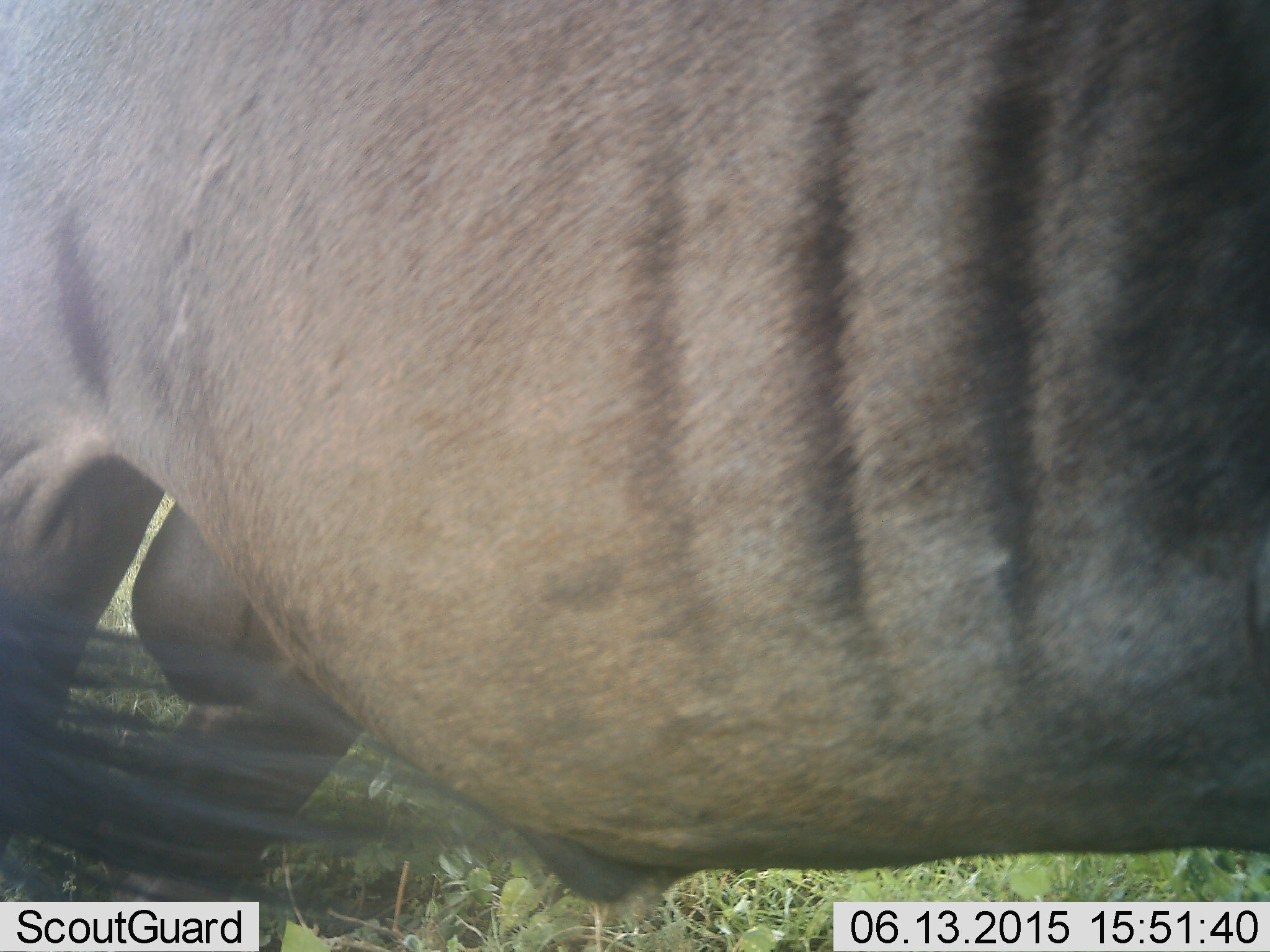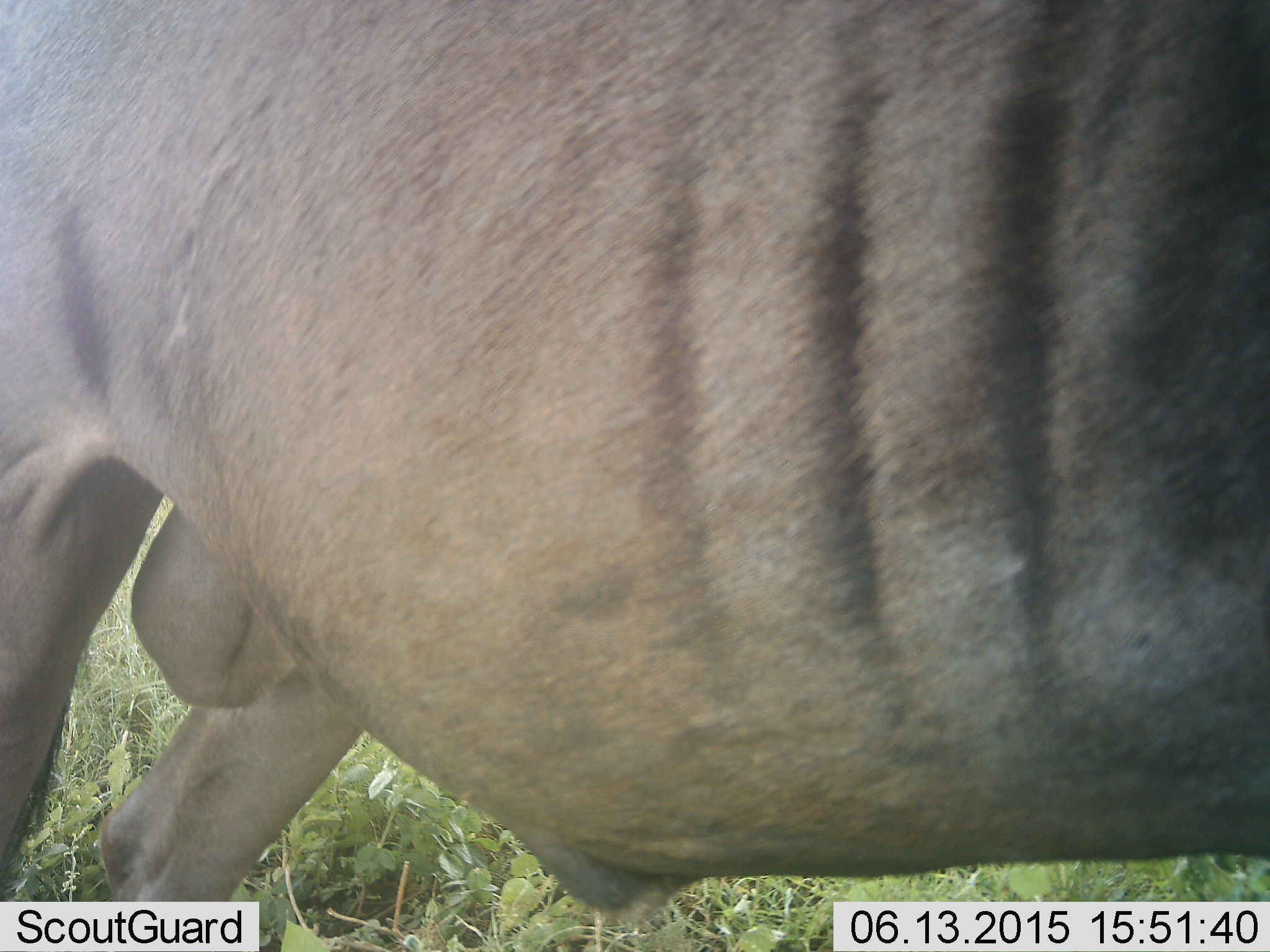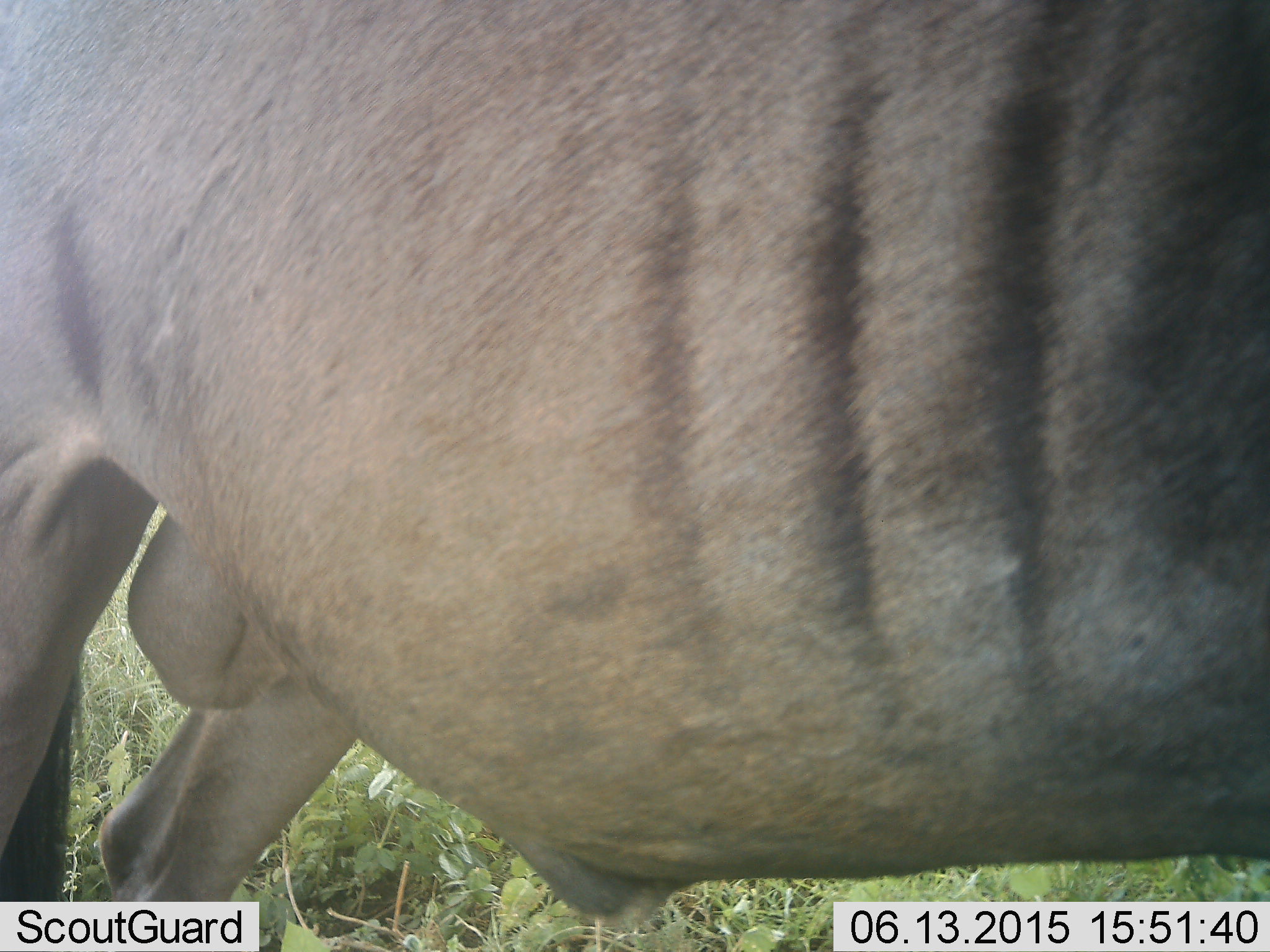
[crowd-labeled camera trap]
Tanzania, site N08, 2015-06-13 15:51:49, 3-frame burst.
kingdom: Animalia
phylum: Chordata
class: Mammalia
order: Artiodactyla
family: Bovidae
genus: Connochaetes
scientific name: Connochaetes taurinus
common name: blue wildebeest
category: wildebeest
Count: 1.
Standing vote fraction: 100%.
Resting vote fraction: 10%.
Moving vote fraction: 0%.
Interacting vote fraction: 0%.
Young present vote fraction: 0%.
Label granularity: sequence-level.